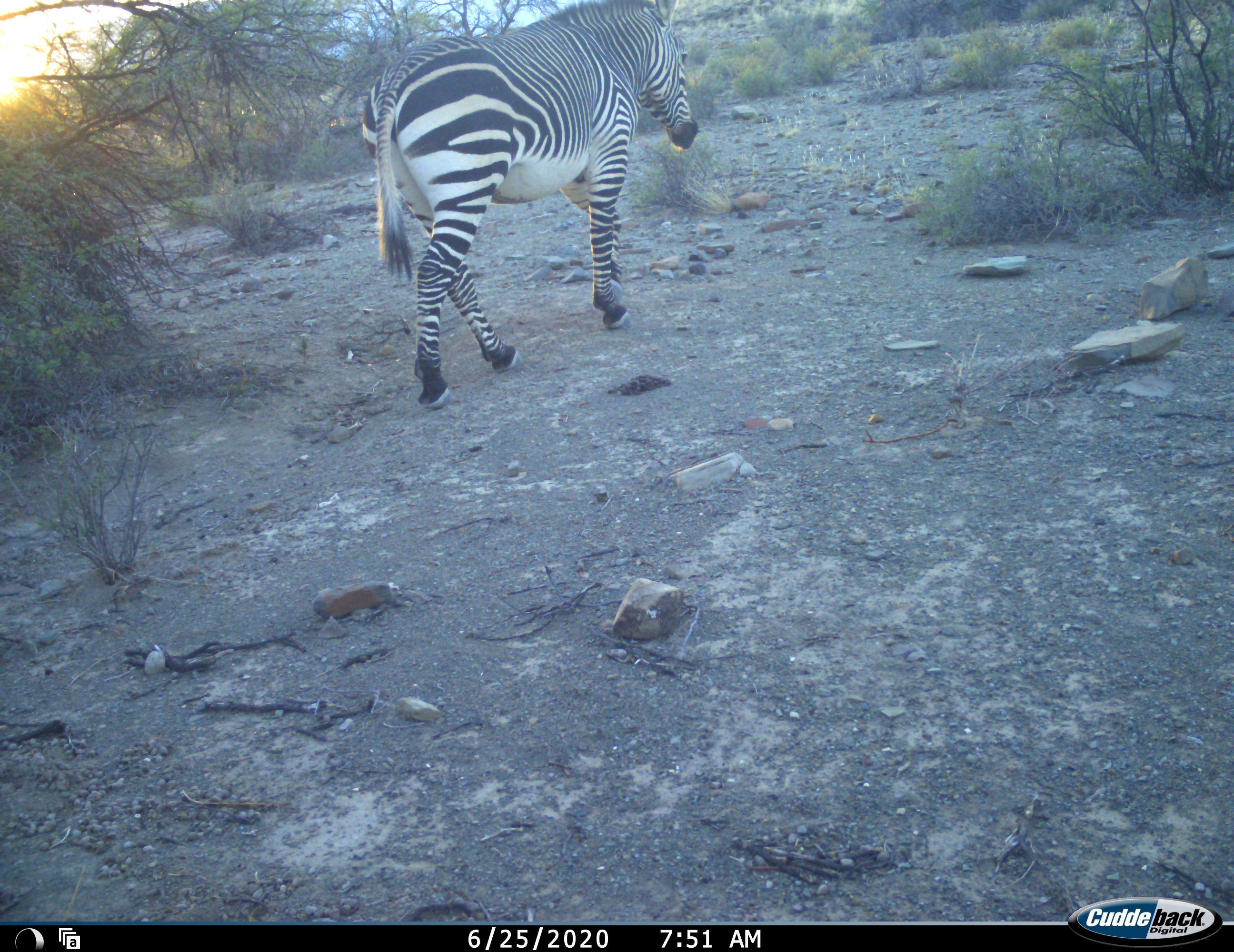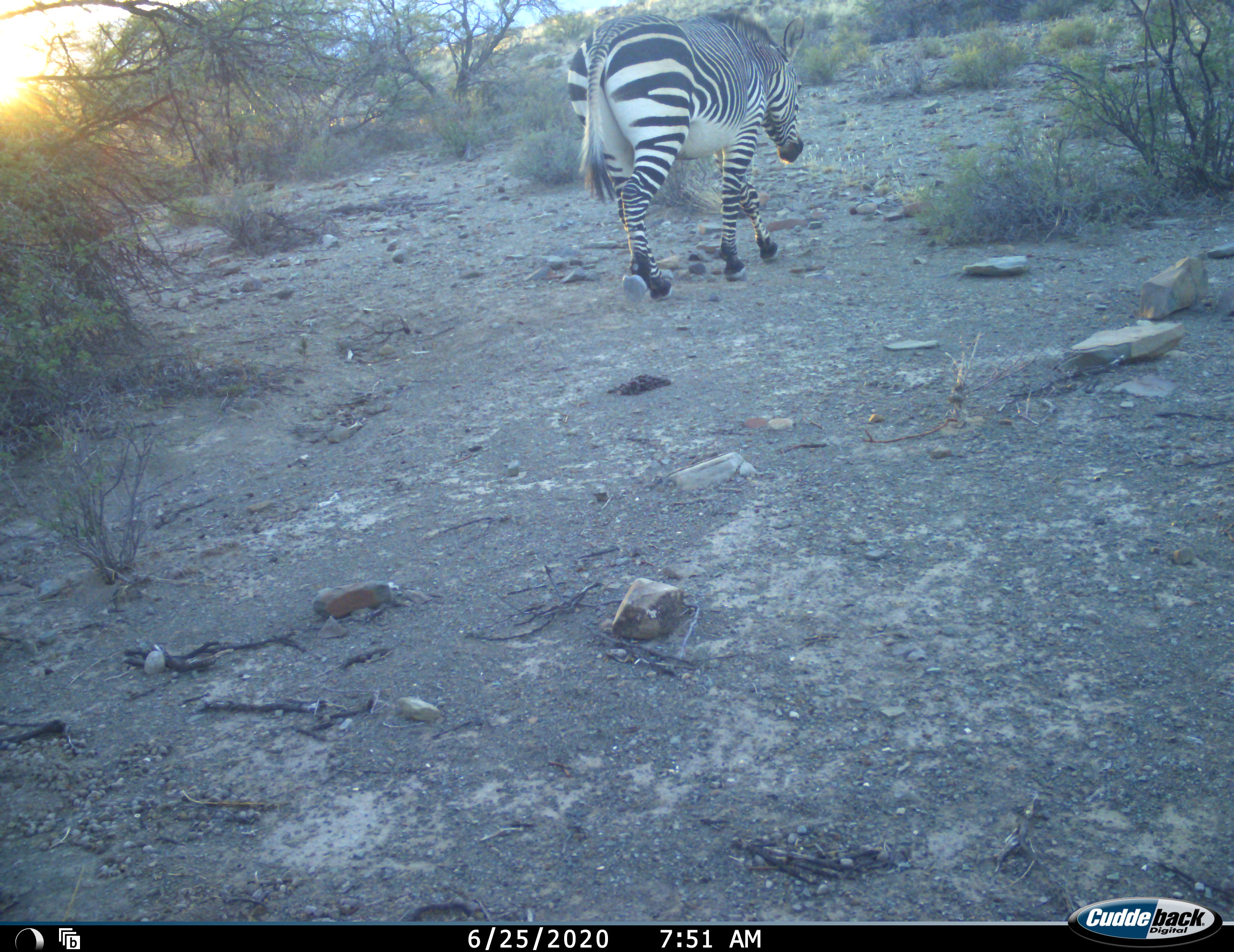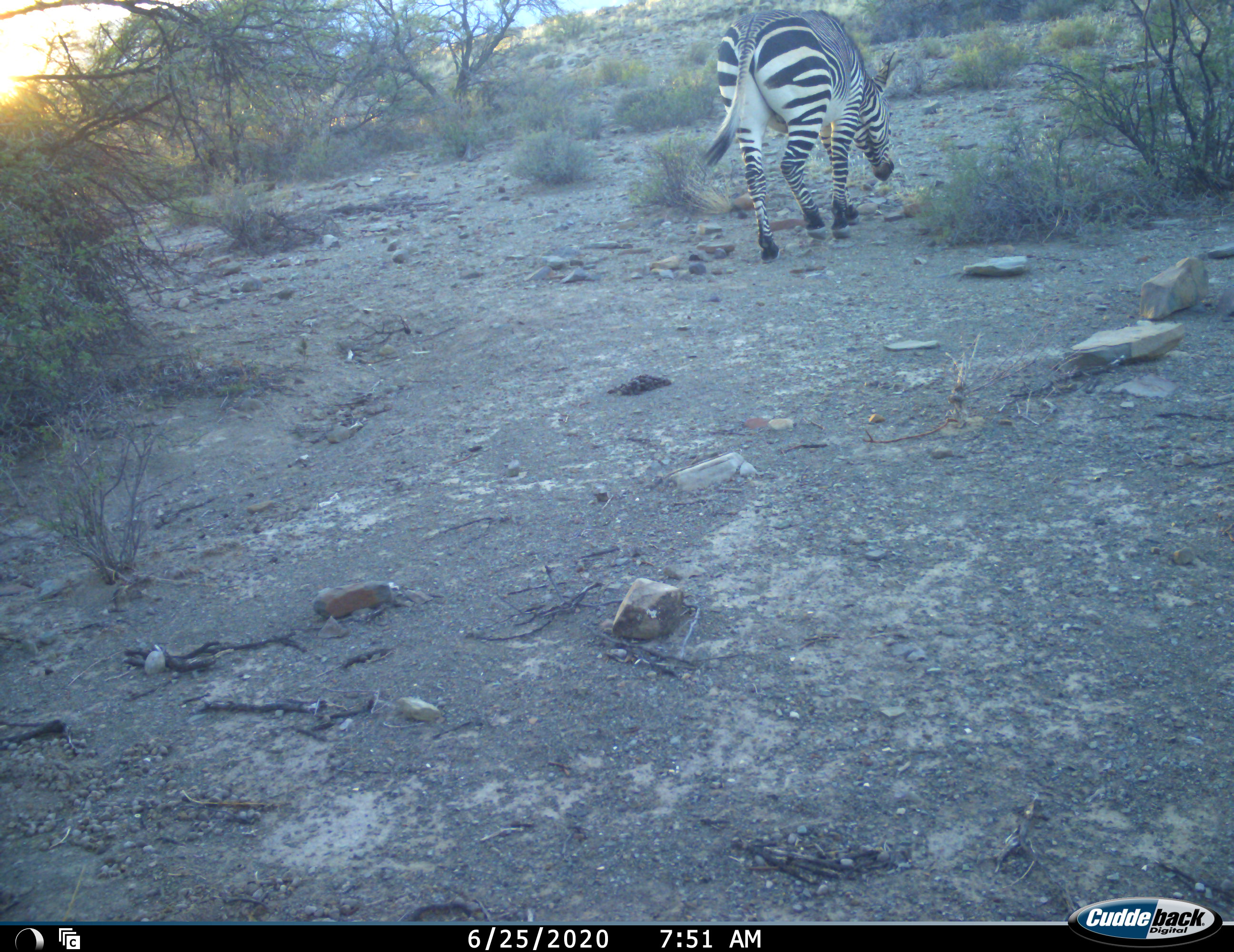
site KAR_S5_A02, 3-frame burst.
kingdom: Animalia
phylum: Chordata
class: Mammalia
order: Perissodactyla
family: Equidae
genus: Equus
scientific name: Equus zebra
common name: mountain zebra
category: zebramountain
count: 1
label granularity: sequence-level